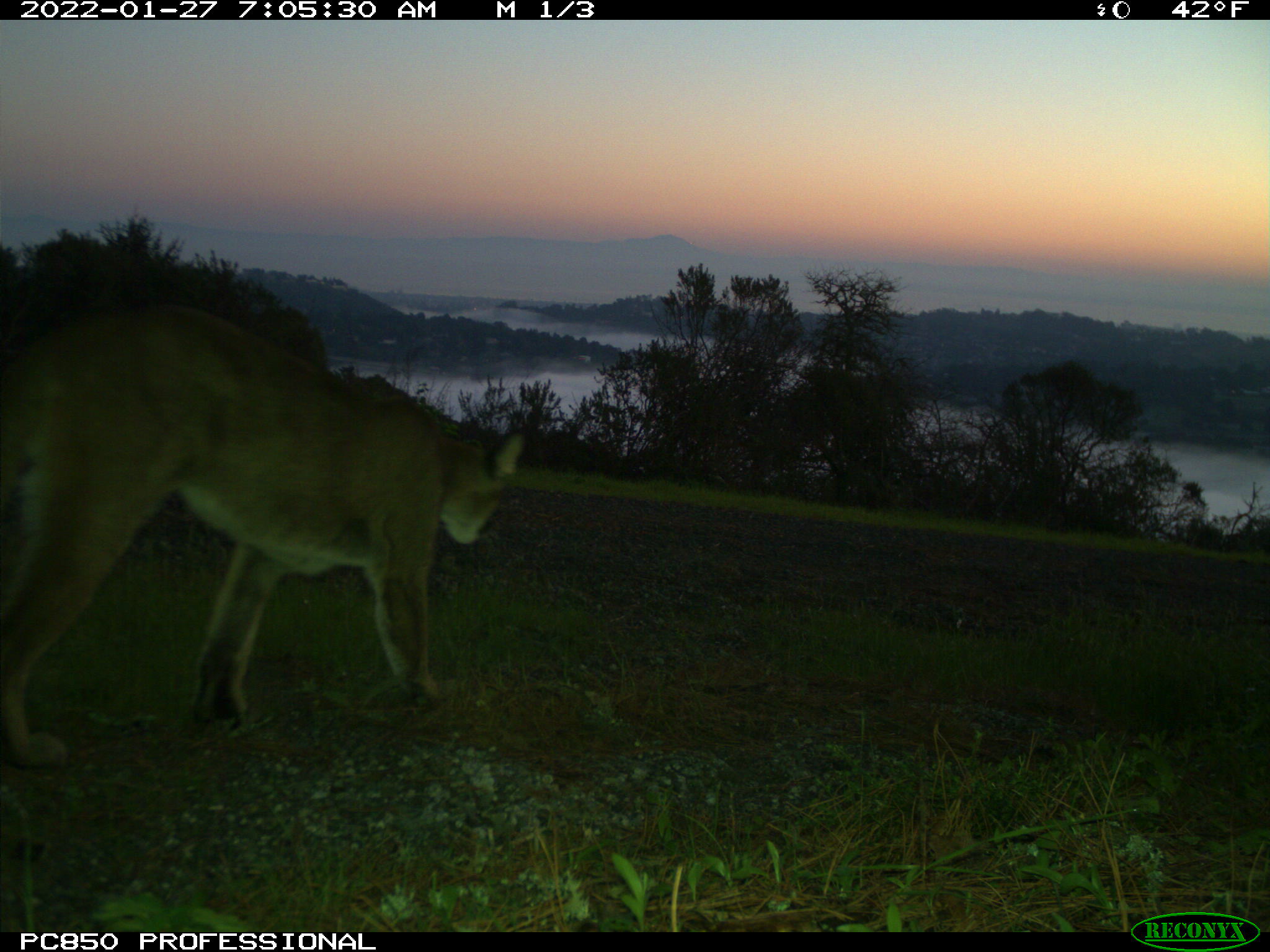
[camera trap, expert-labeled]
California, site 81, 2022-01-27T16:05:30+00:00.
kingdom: Animalia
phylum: Chordata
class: Mammalia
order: Carnivora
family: Felidae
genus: Puma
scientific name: Puma concolor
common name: puma